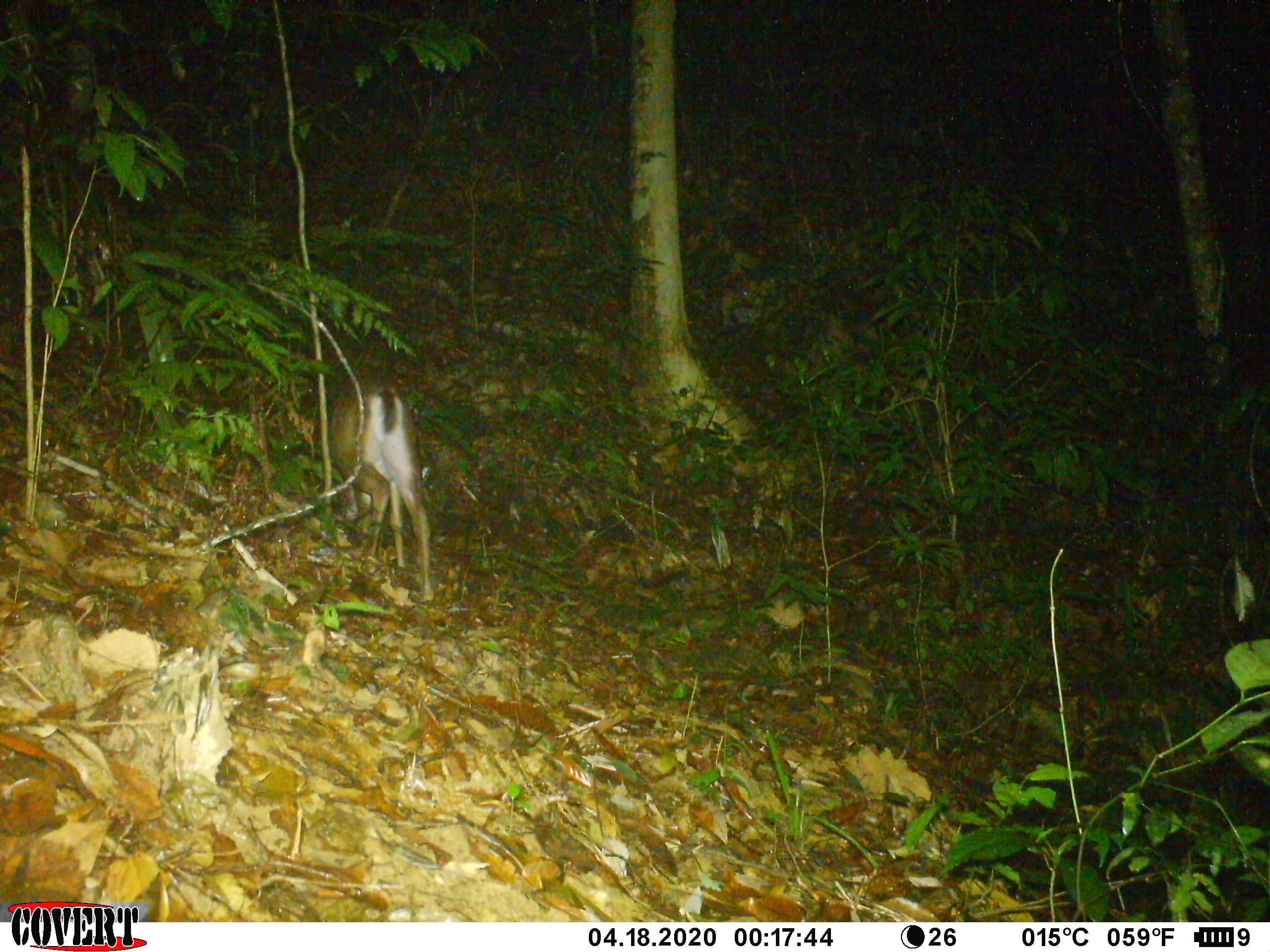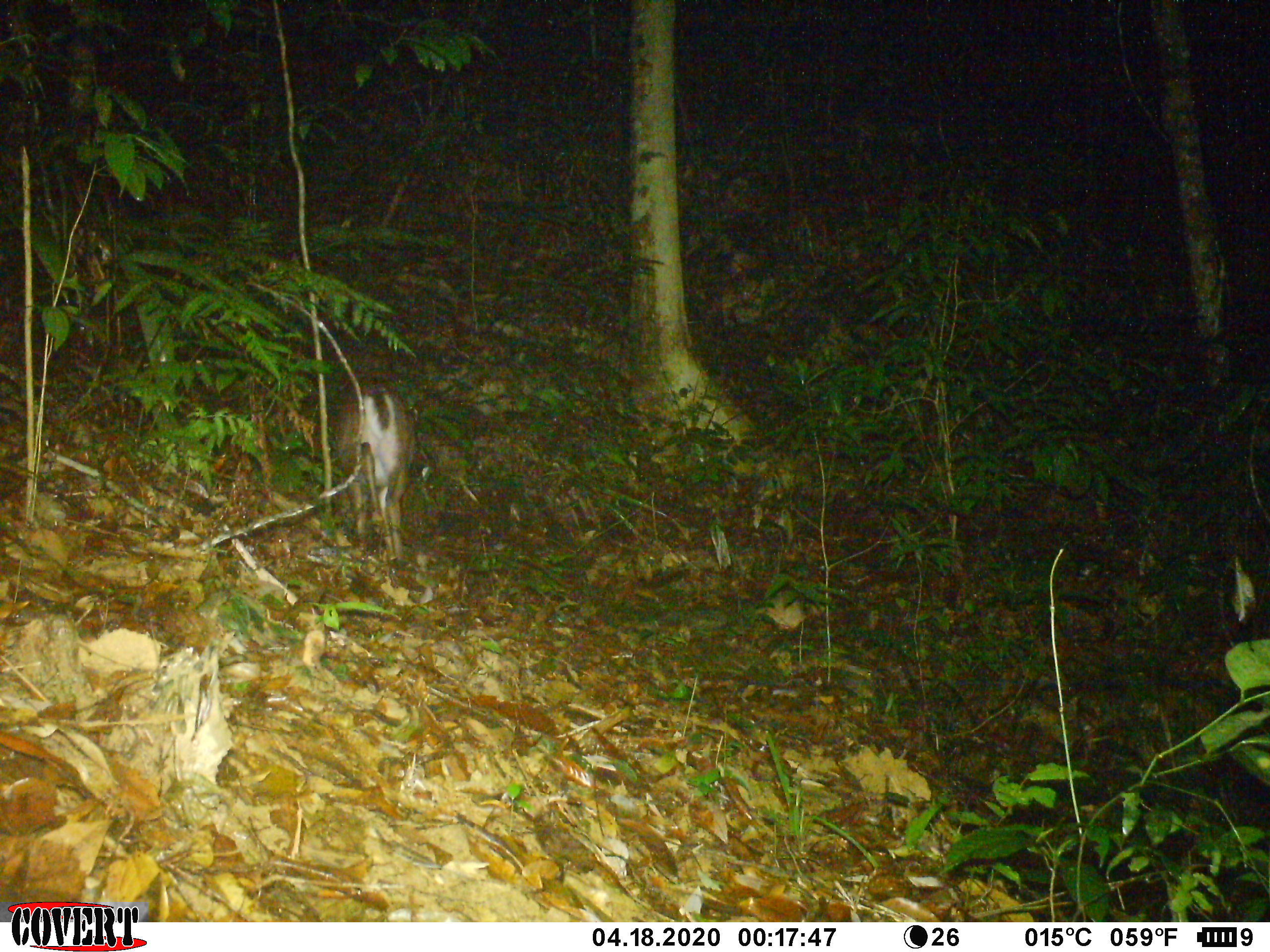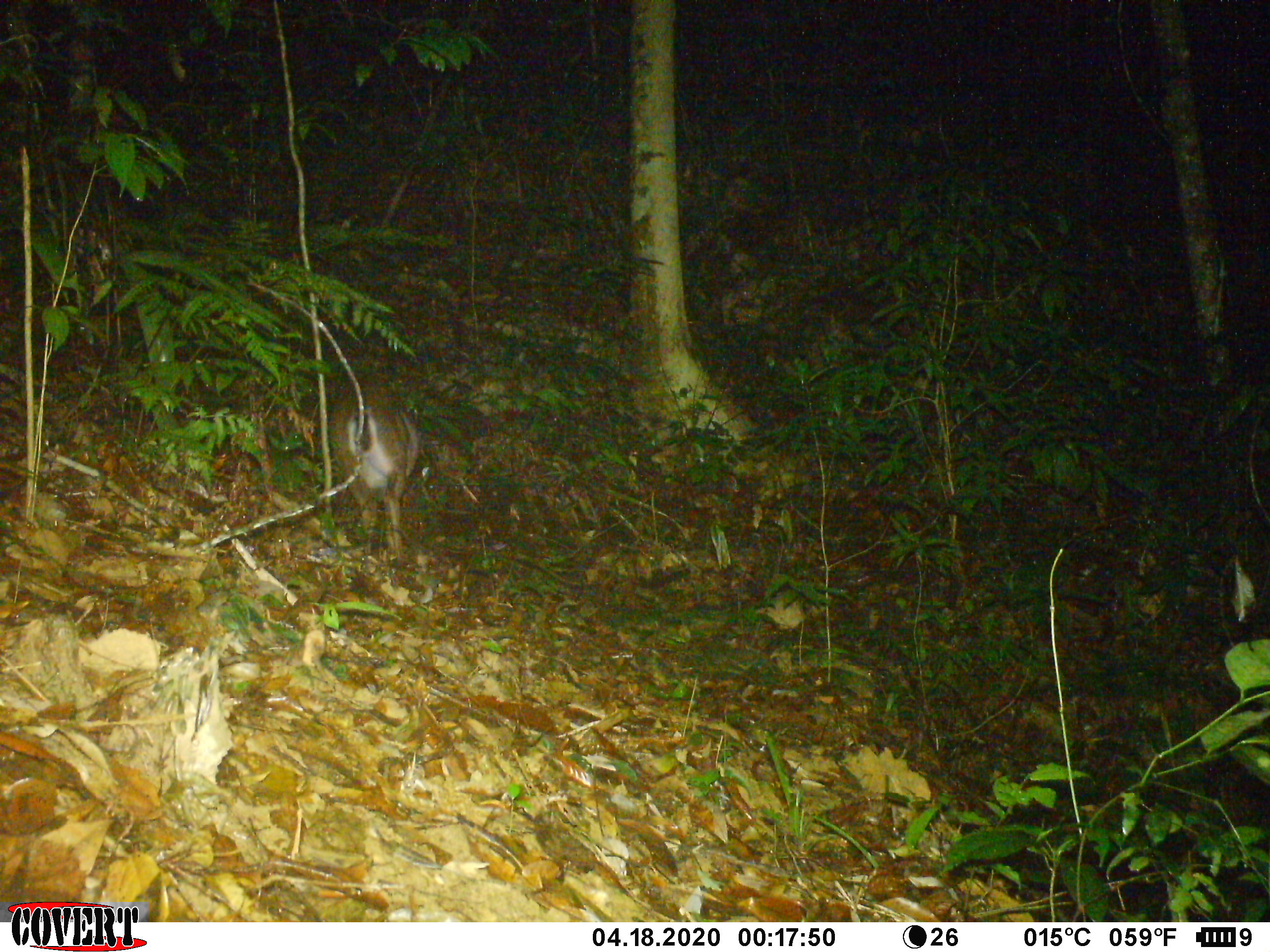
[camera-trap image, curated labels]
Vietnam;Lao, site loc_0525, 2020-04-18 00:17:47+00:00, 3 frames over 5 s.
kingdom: Animalia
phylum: Chordata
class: Mammalia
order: Artiodactyla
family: Cervidae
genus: Muntiacus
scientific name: Muntiacus vuquangensis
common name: large-antlered muntjac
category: large antlered muntjac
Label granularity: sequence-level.